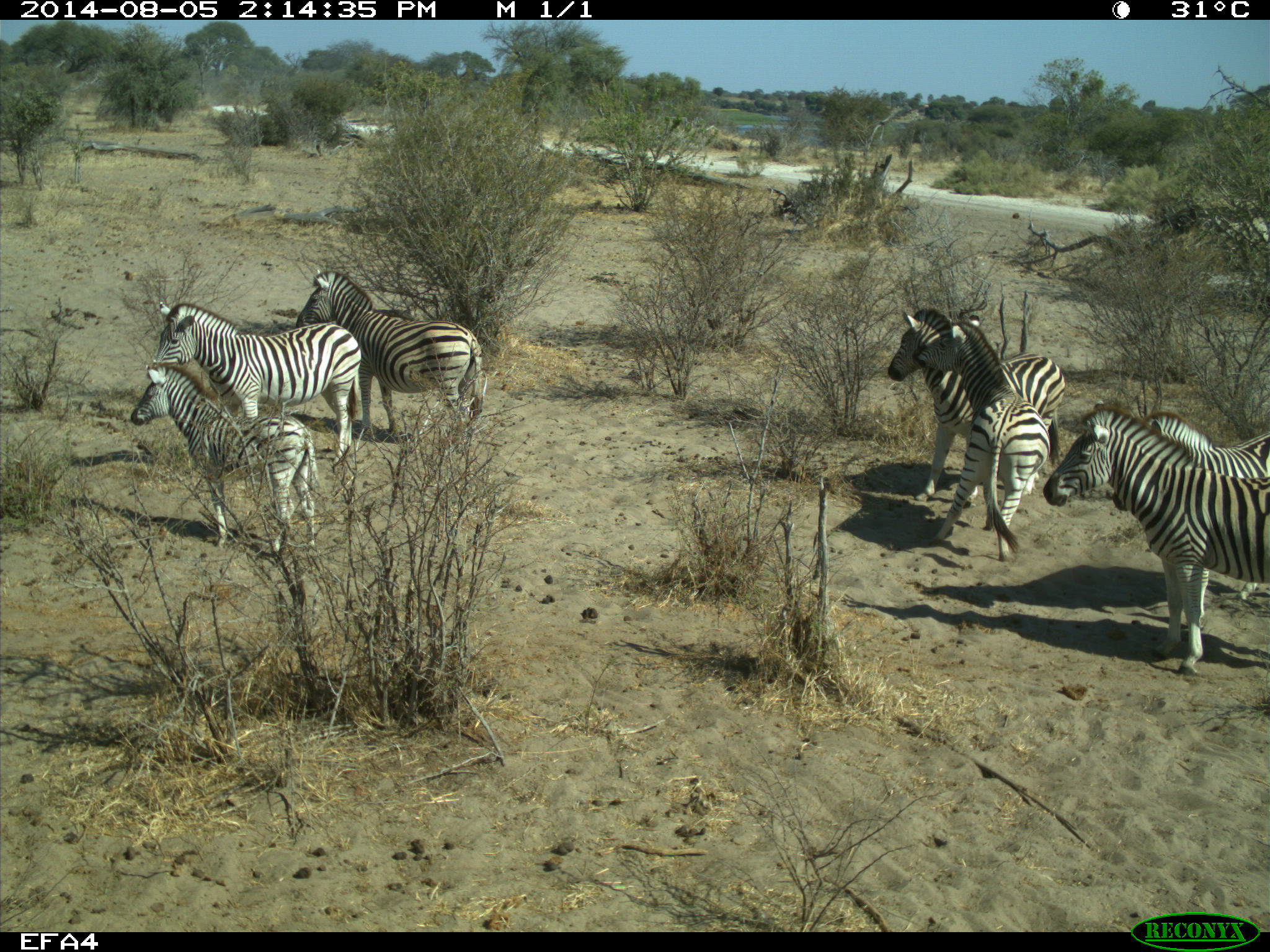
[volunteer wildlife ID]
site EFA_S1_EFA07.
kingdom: Animalia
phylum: Chordata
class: Mammalia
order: Perissodactyla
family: Equidae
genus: Equus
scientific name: Equus quagga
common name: plains zebra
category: zebraplains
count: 7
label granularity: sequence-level